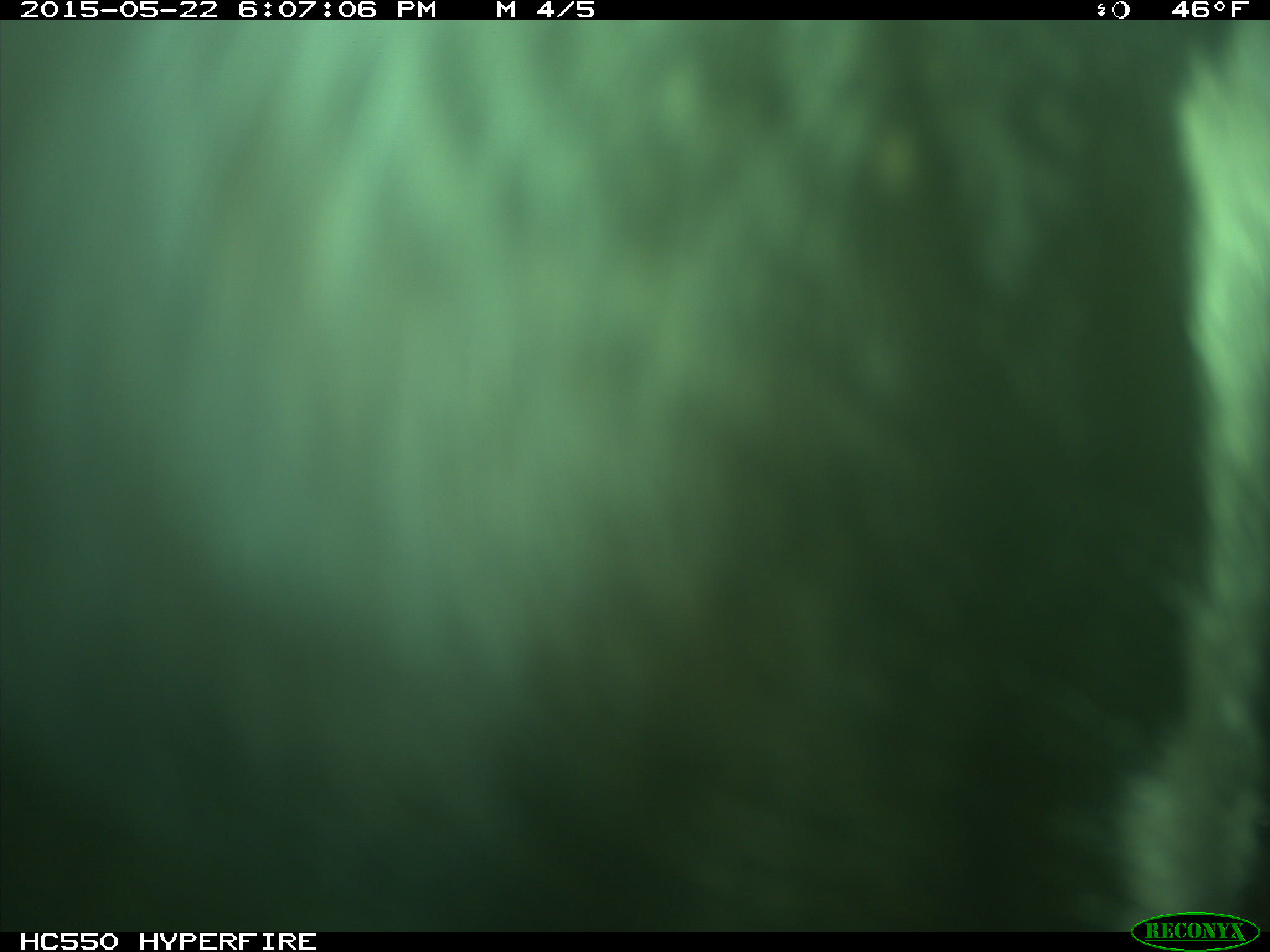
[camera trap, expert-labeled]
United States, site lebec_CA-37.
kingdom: Animalia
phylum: Chordata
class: Mammalia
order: Artiodactyla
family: Bovidae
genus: Bos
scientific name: Bos taurus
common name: domestic cow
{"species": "Bos taurus (domestic cow)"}